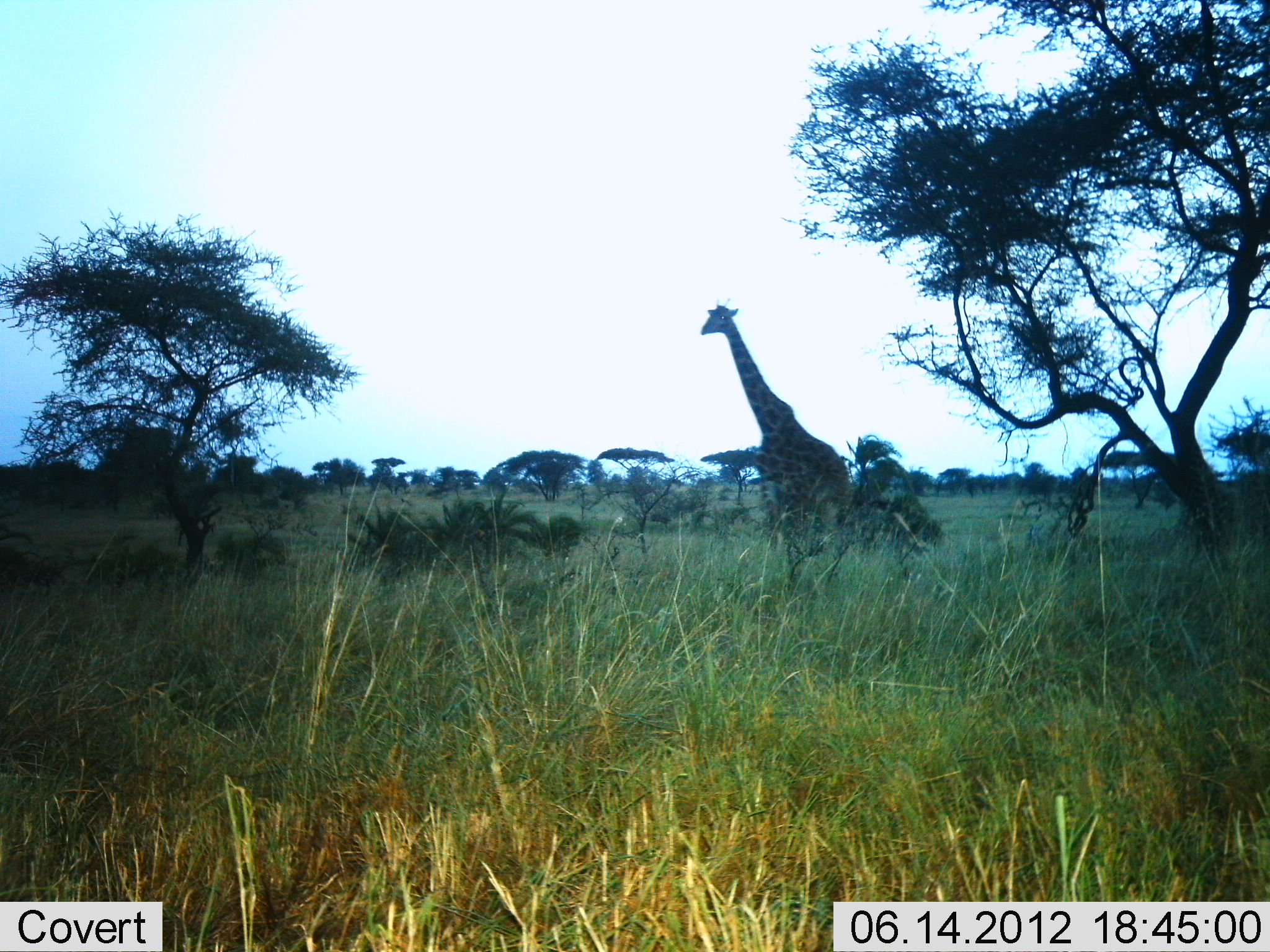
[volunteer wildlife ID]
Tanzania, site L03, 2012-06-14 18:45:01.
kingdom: Animalia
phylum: Chordata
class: Mammalia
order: Artiodactyla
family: Giraffidae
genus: Giraffa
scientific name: Giraffa camelopardalis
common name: giraffe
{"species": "giraffe (Giraffa camelopardalis)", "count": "1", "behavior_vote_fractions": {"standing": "60%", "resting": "0%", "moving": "40%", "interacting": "0%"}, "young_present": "0%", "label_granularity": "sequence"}